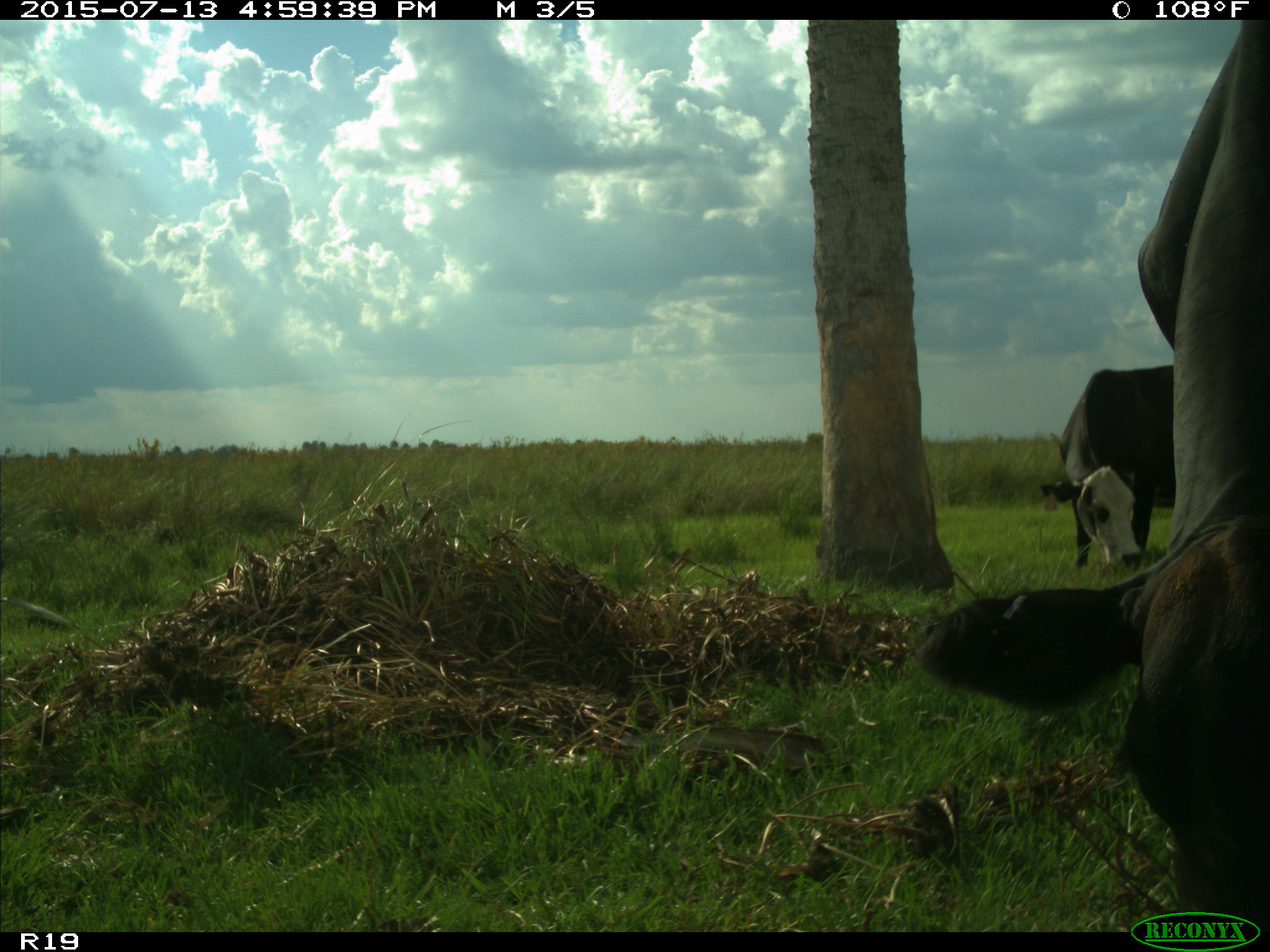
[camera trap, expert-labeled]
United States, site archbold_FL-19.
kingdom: Animalia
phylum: Chordata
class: Mammalia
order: Artiodactyla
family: Bovidae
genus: Bos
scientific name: Bos taurus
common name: domestic cow